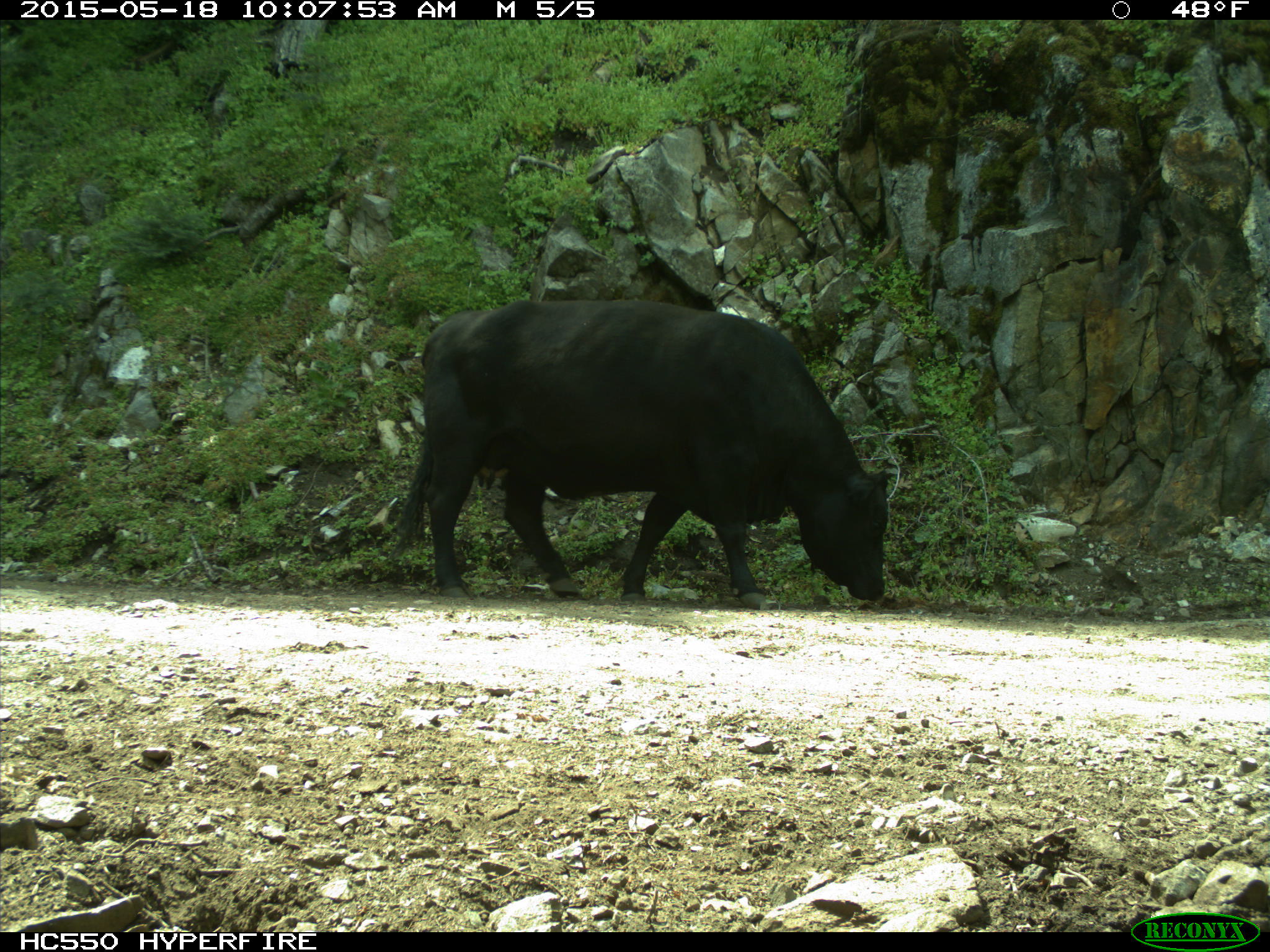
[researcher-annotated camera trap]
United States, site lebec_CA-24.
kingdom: Animalia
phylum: Chordata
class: Mammalia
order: Artiodactyla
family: Bovidae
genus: Bos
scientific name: Bos taurus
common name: domestic cow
Bos taurus (domestic cow).